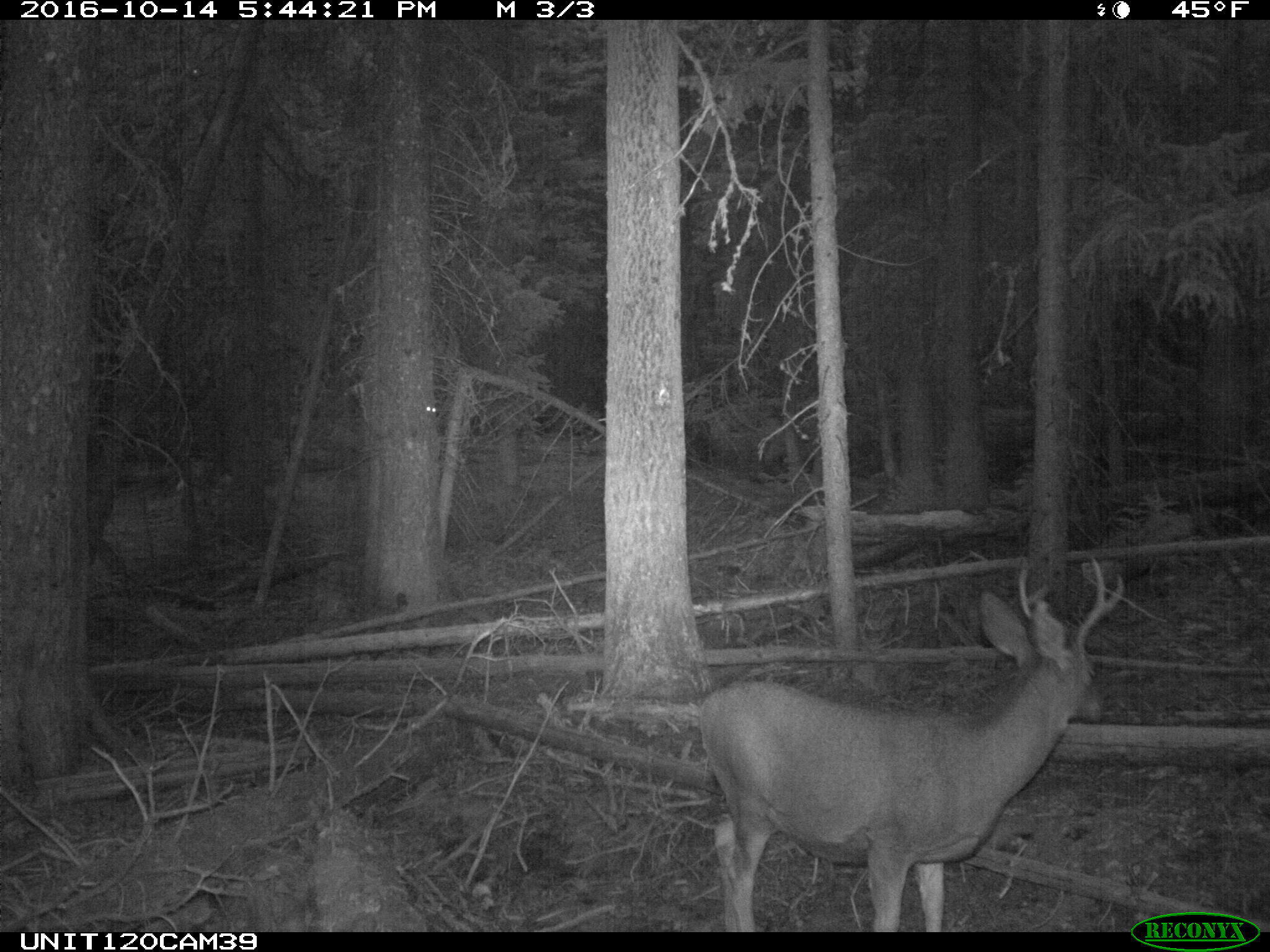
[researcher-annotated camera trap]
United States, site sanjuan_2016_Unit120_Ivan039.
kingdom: Animalia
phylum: Chordata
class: Mammalia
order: Artiodactyla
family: Cervidae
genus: Odocoileus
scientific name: Odocoileus hemionus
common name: mule deer